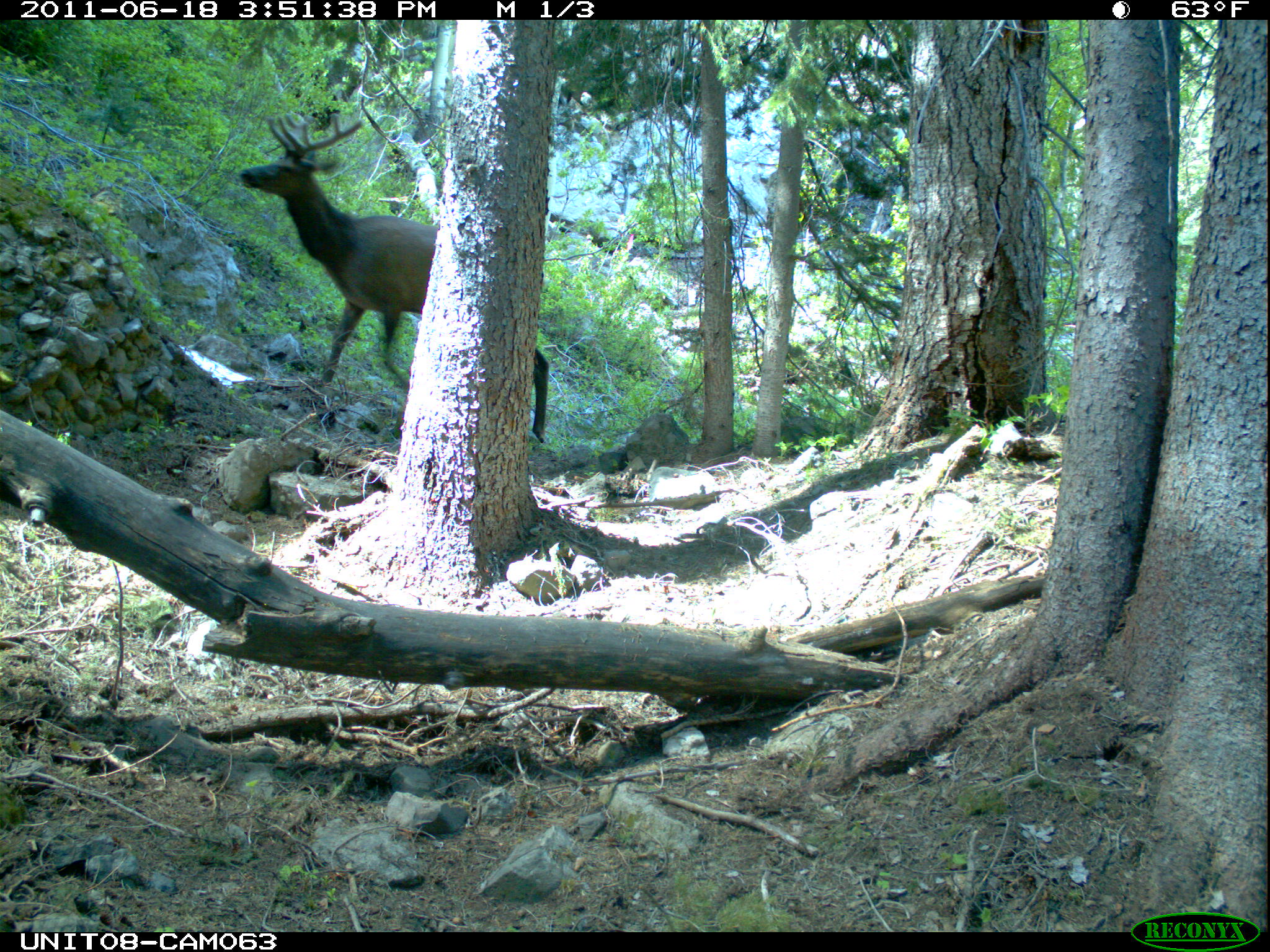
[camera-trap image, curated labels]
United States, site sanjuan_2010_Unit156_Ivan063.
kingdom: Animalia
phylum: Chordata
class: Mammalia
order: Artiodactyla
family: Cervidae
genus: Cervus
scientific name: Cervus elaphus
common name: red deer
Cervus elaphus (red deer).